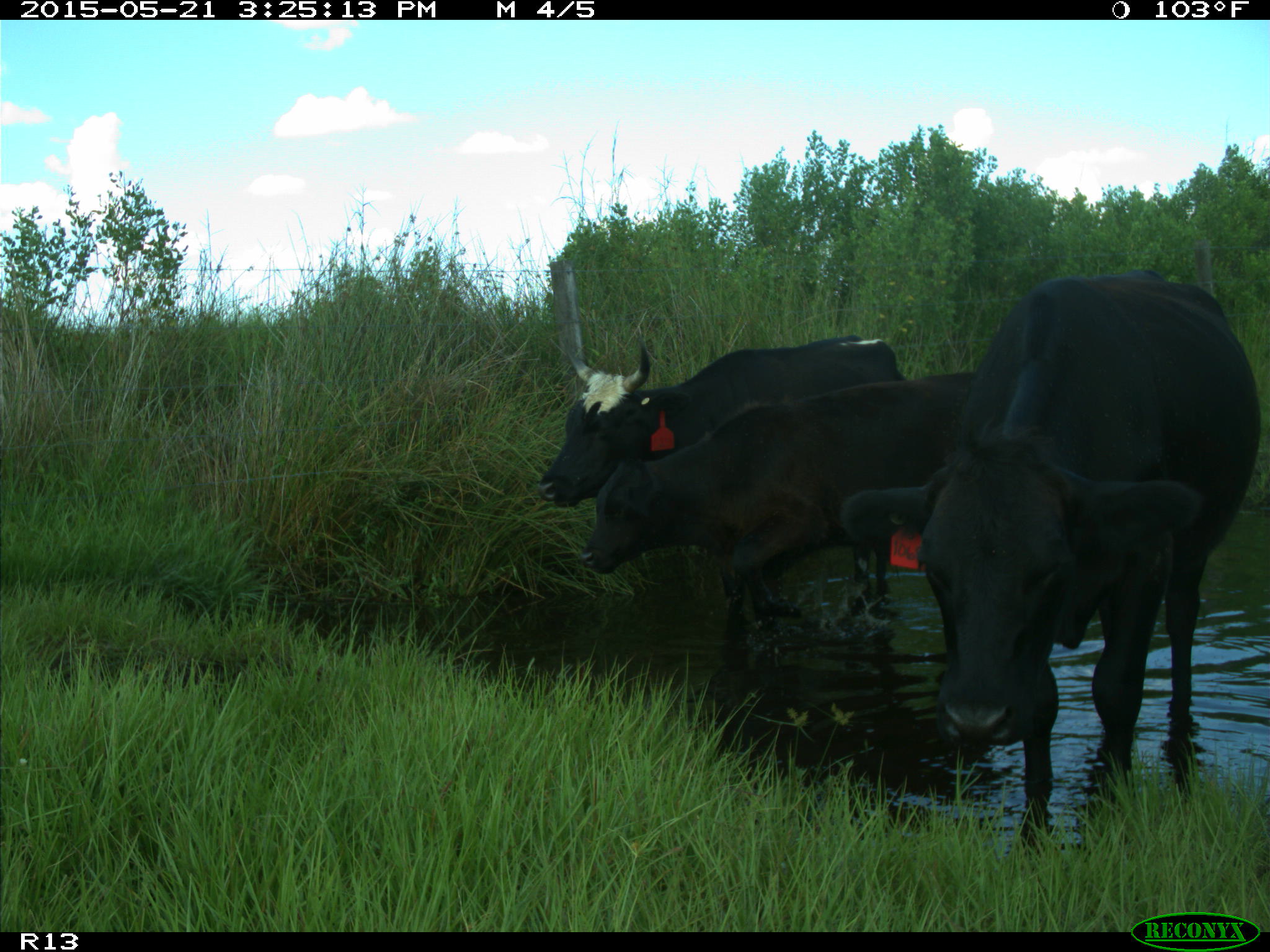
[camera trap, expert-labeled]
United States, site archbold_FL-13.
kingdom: Animalia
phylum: Chordata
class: Mammalia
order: Artiodactyla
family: Bovidae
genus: Bos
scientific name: Bos taurus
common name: domestic cow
Bos taurus (domestic cow).